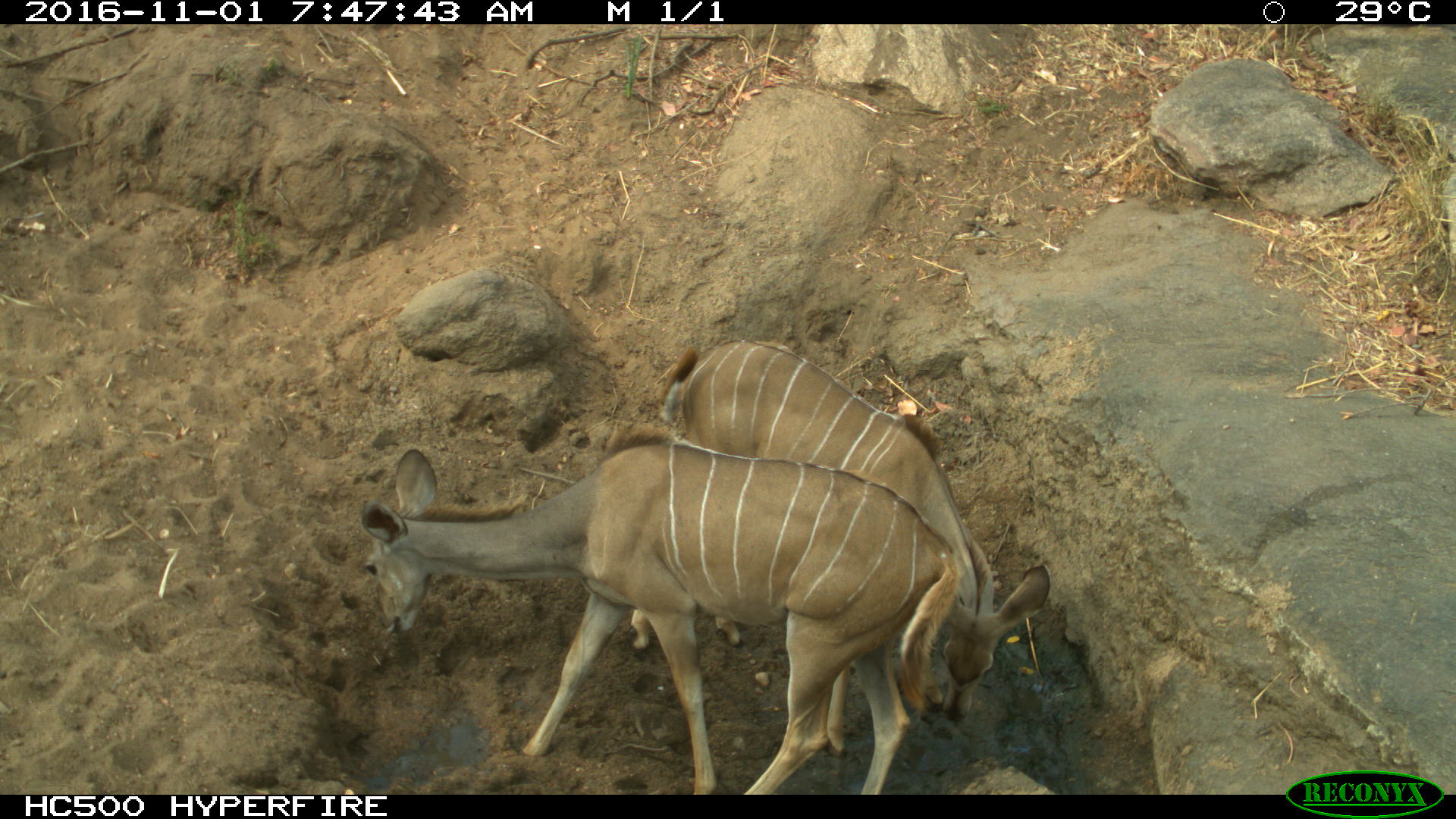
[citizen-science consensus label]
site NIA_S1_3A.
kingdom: Animalia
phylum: Chordata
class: Mammalia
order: Artiodactyla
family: Bovidae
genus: Tragelaphus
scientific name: Tragelaphus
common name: kudu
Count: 2.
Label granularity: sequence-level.